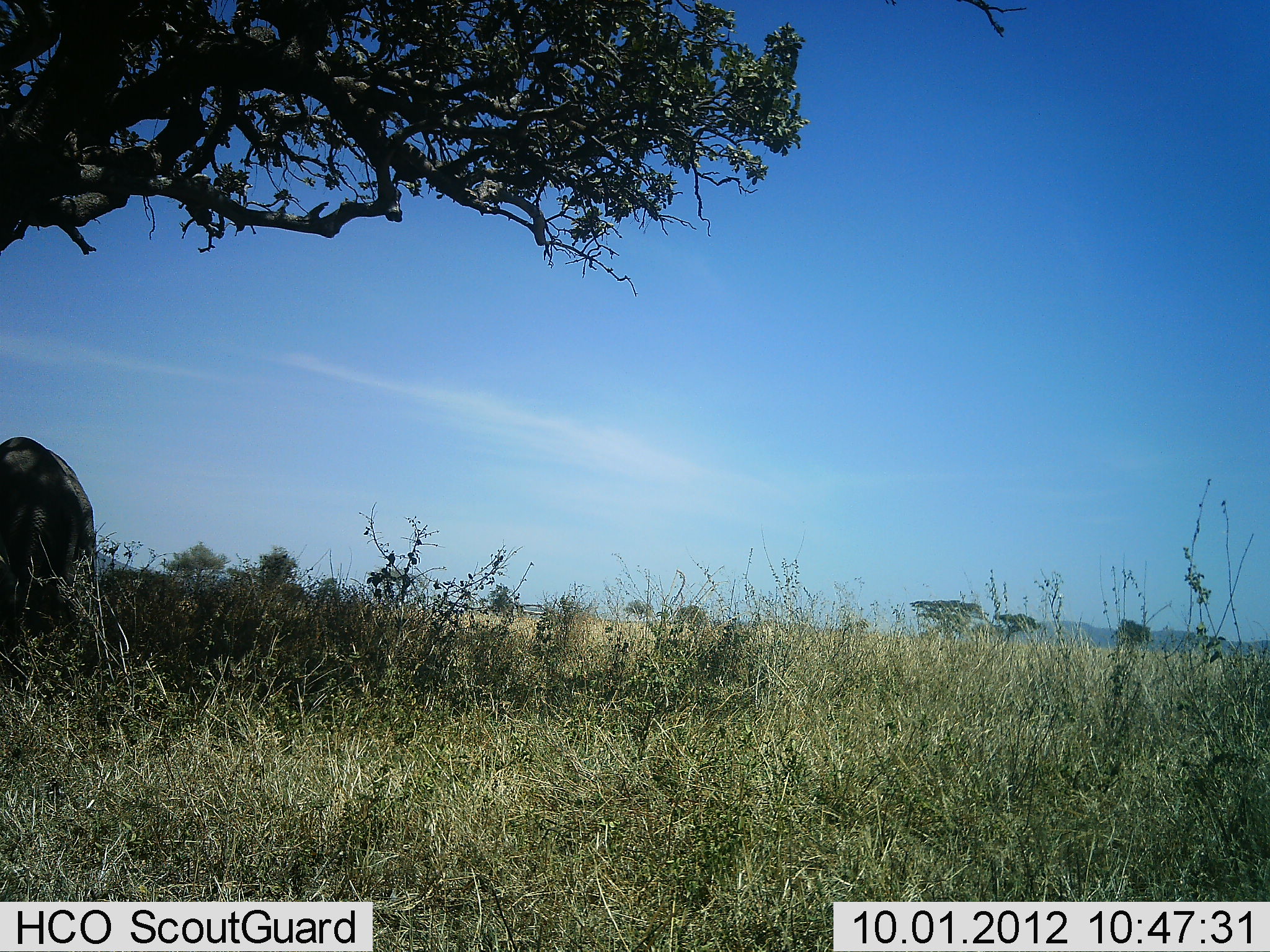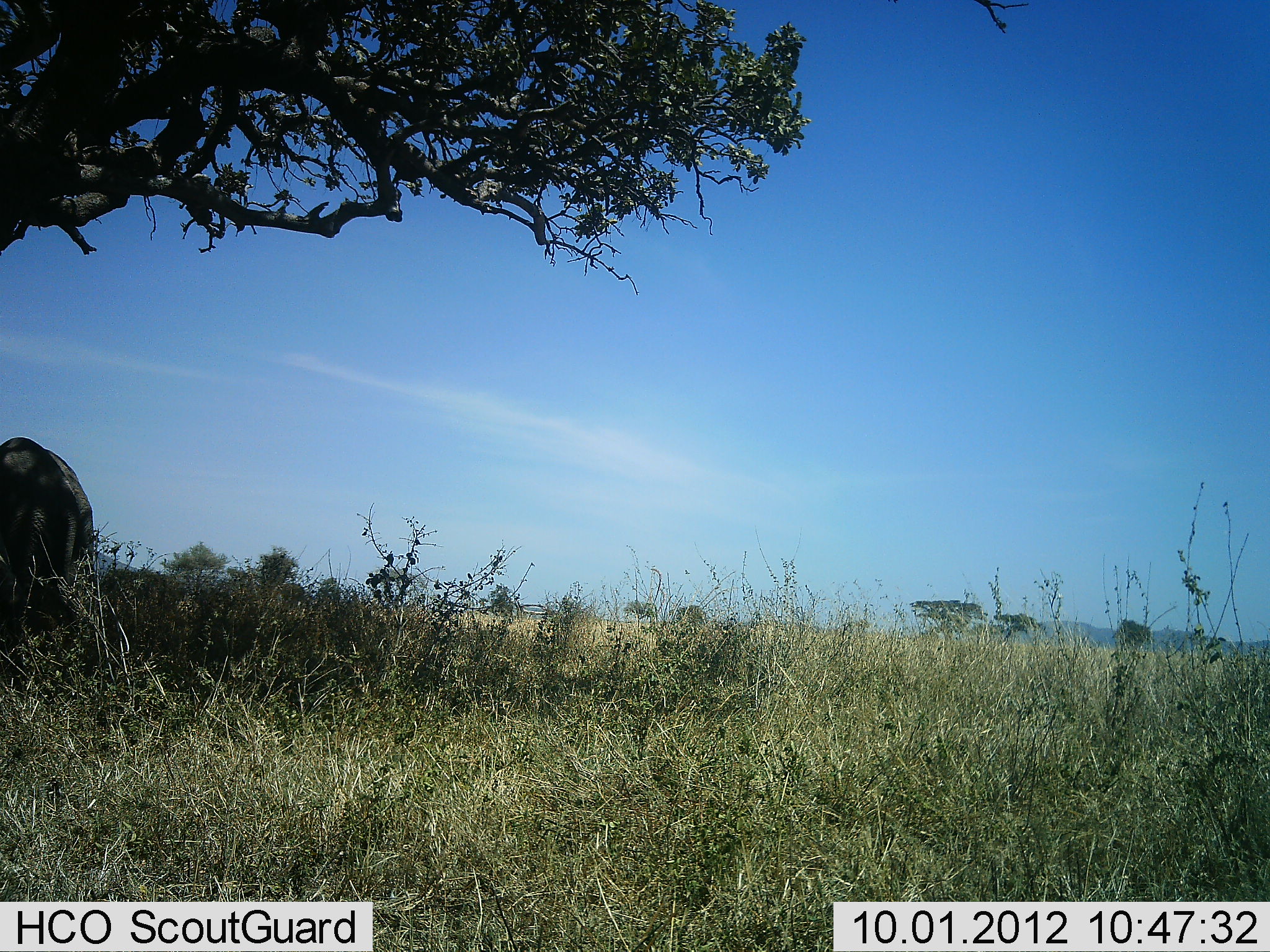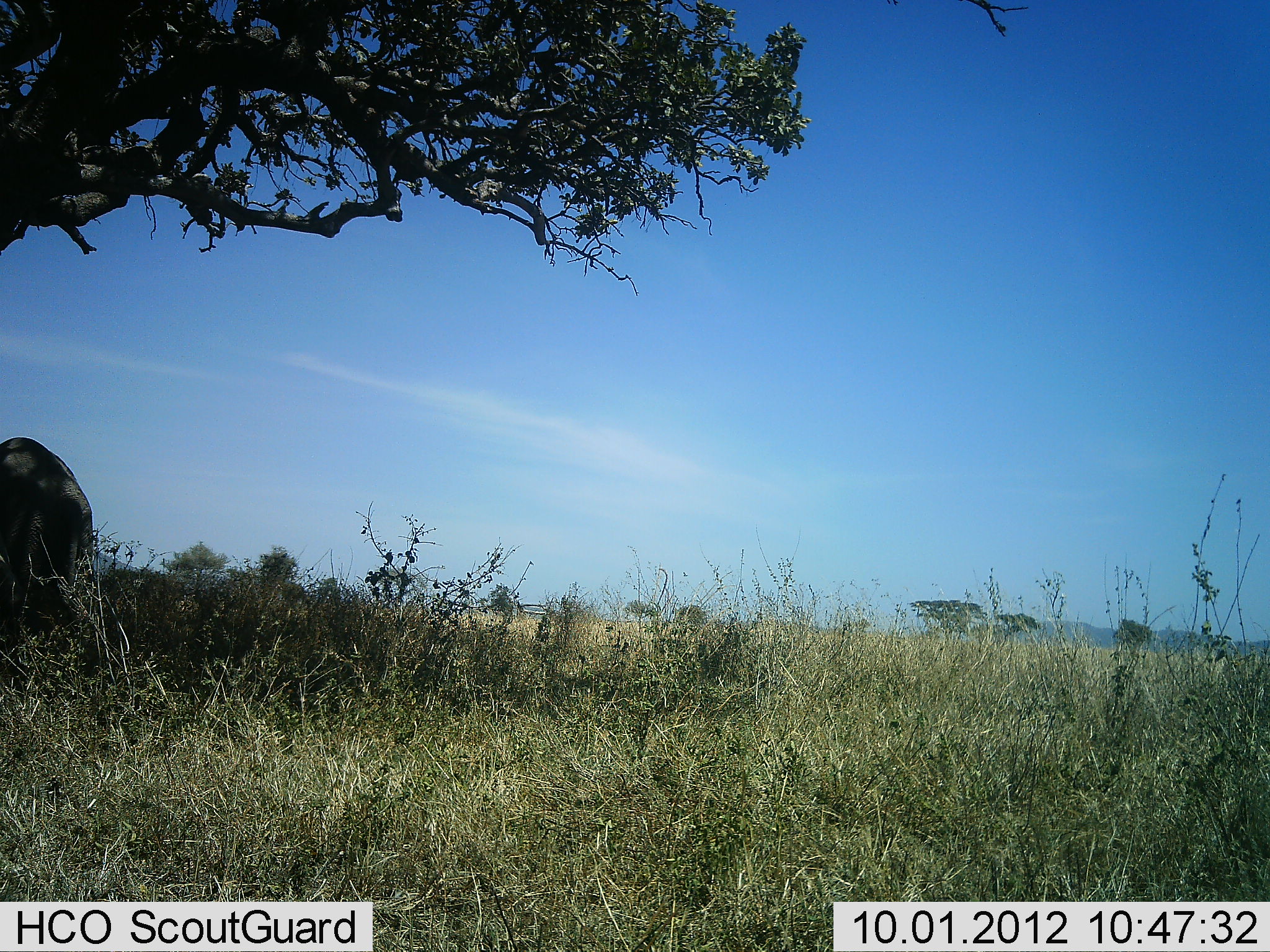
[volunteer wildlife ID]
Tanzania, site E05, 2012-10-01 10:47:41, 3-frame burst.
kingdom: Animalia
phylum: Chordata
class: Mammalia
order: Artiodactyla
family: Bovidae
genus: Connochaetes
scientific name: Connochaetes taurinus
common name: blue wildebeest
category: wildebeest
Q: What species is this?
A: Wildebeest (blue wildebeest) (Connochaetes taurinus).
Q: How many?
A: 1.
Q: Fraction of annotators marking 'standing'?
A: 71%.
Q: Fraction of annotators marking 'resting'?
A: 0%.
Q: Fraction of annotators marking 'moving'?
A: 0%.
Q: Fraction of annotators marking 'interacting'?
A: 0%.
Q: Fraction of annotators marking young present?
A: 0%.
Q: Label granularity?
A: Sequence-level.